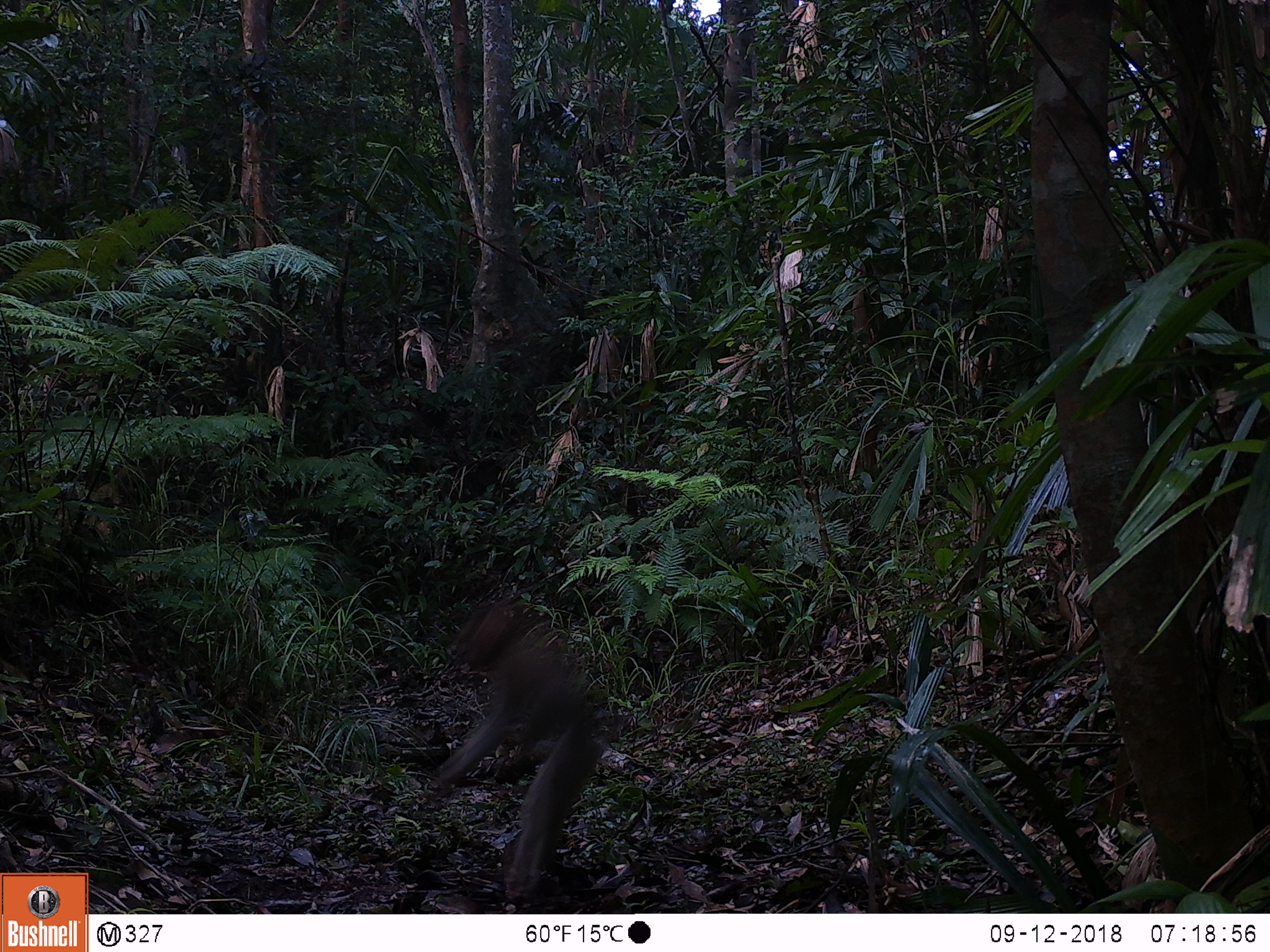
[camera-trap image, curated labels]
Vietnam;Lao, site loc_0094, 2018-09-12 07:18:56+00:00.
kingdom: Animalia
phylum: Chordata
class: Mammalia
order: Primates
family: Cercopithecidae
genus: Macaca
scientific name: Macaca nemestrina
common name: pig-tailed macaque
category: pig tailed macaque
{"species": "pig tailed macaque (pig-tailed macaque) (Macaca nemestrina)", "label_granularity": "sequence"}